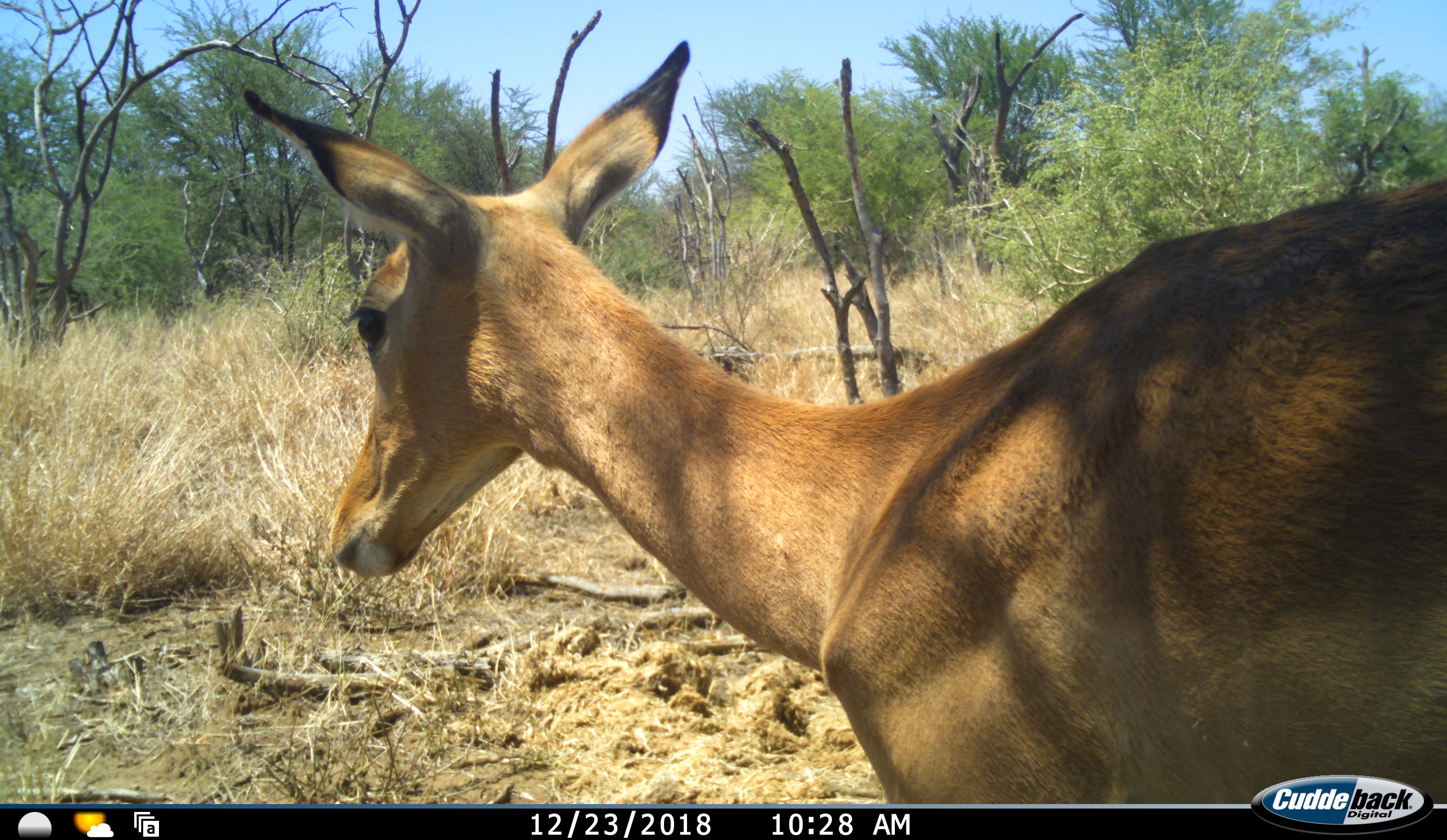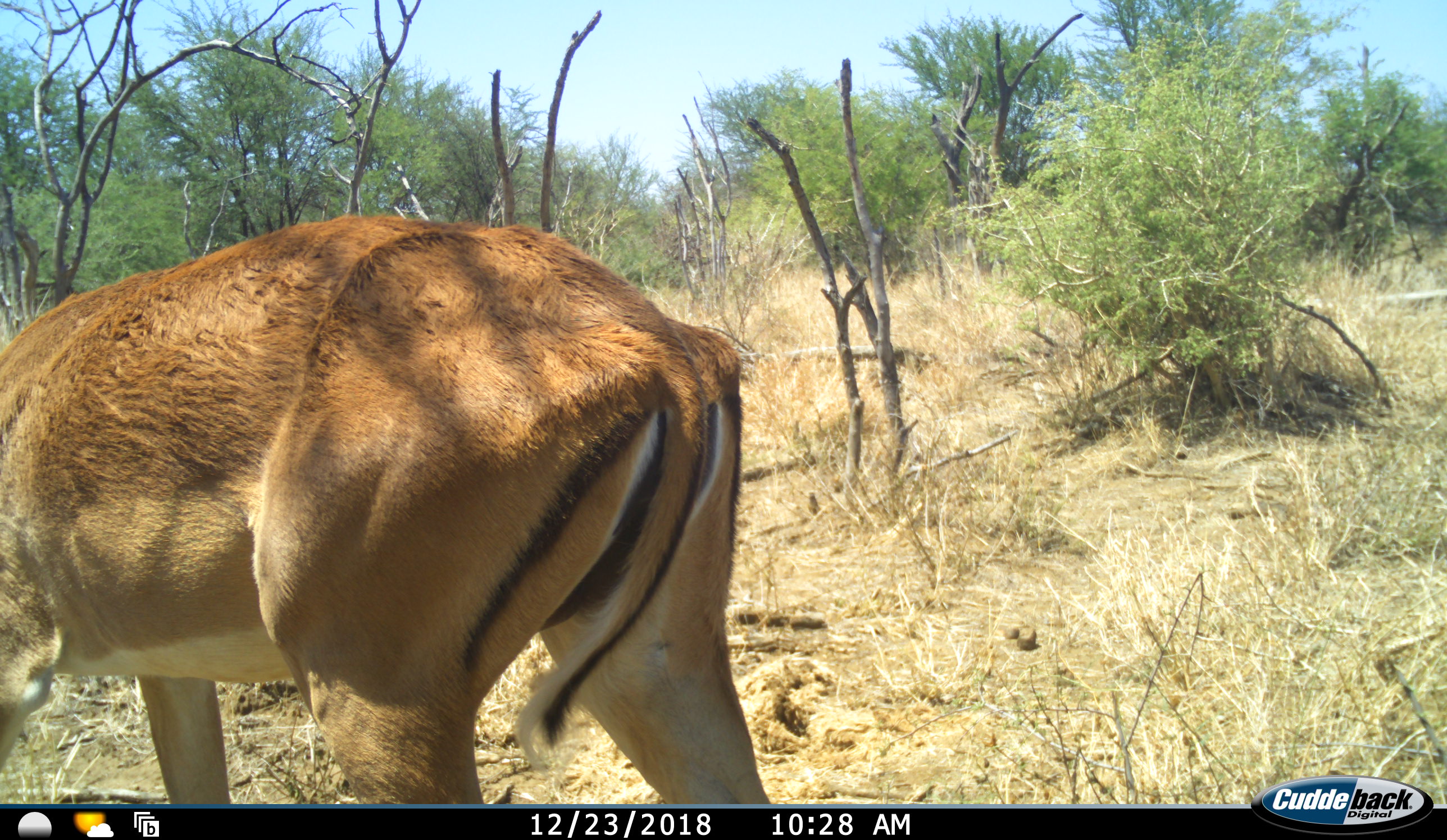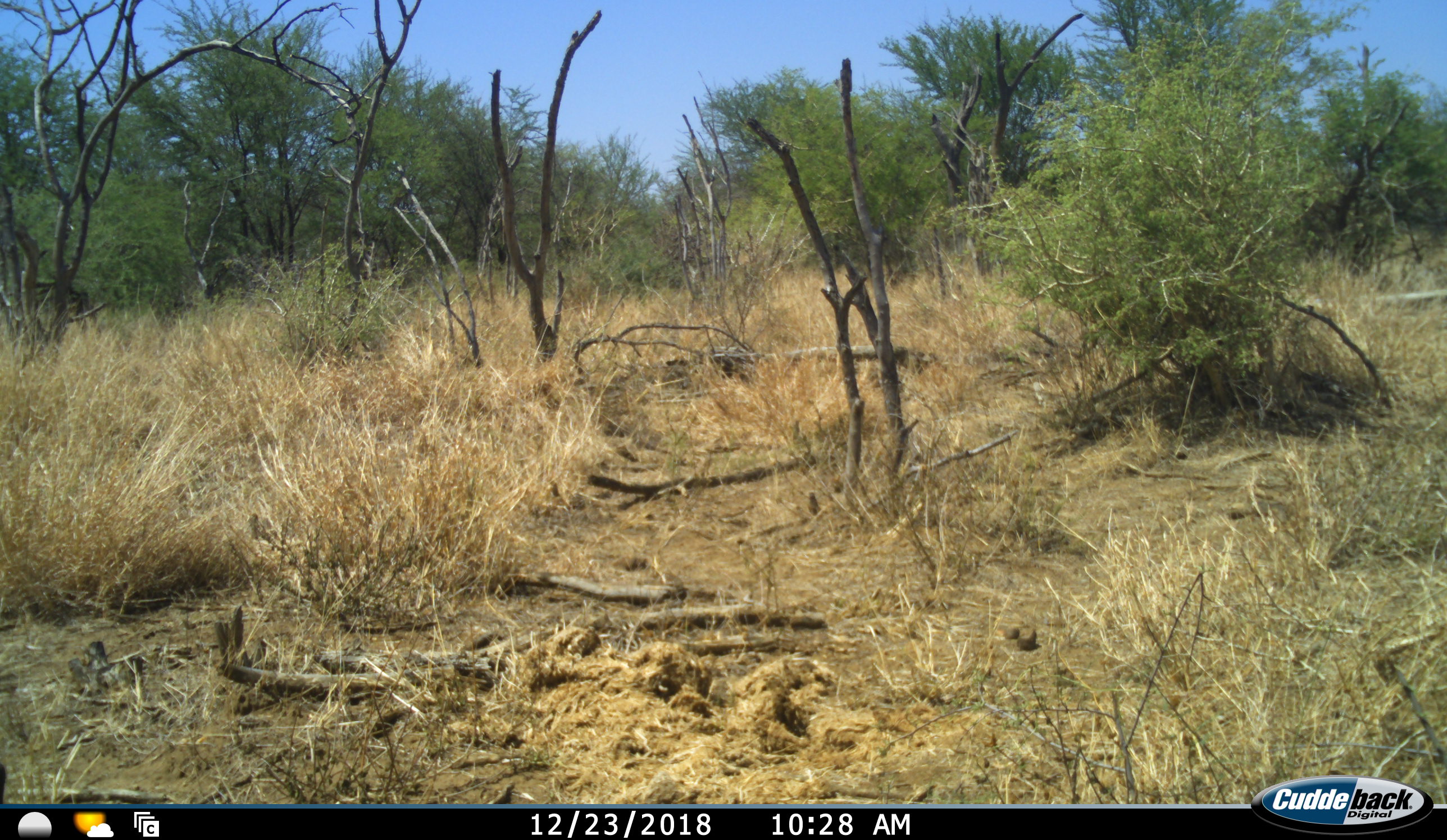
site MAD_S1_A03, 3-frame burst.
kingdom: Animalia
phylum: Chordata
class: Mammalia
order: Artiodactyla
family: Bovidae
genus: Aepyceros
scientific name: Aepyceros melampus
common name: impala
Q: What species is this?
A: Impala (Aepyceros melampus).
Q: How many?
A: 1.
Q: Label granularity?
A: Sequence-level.